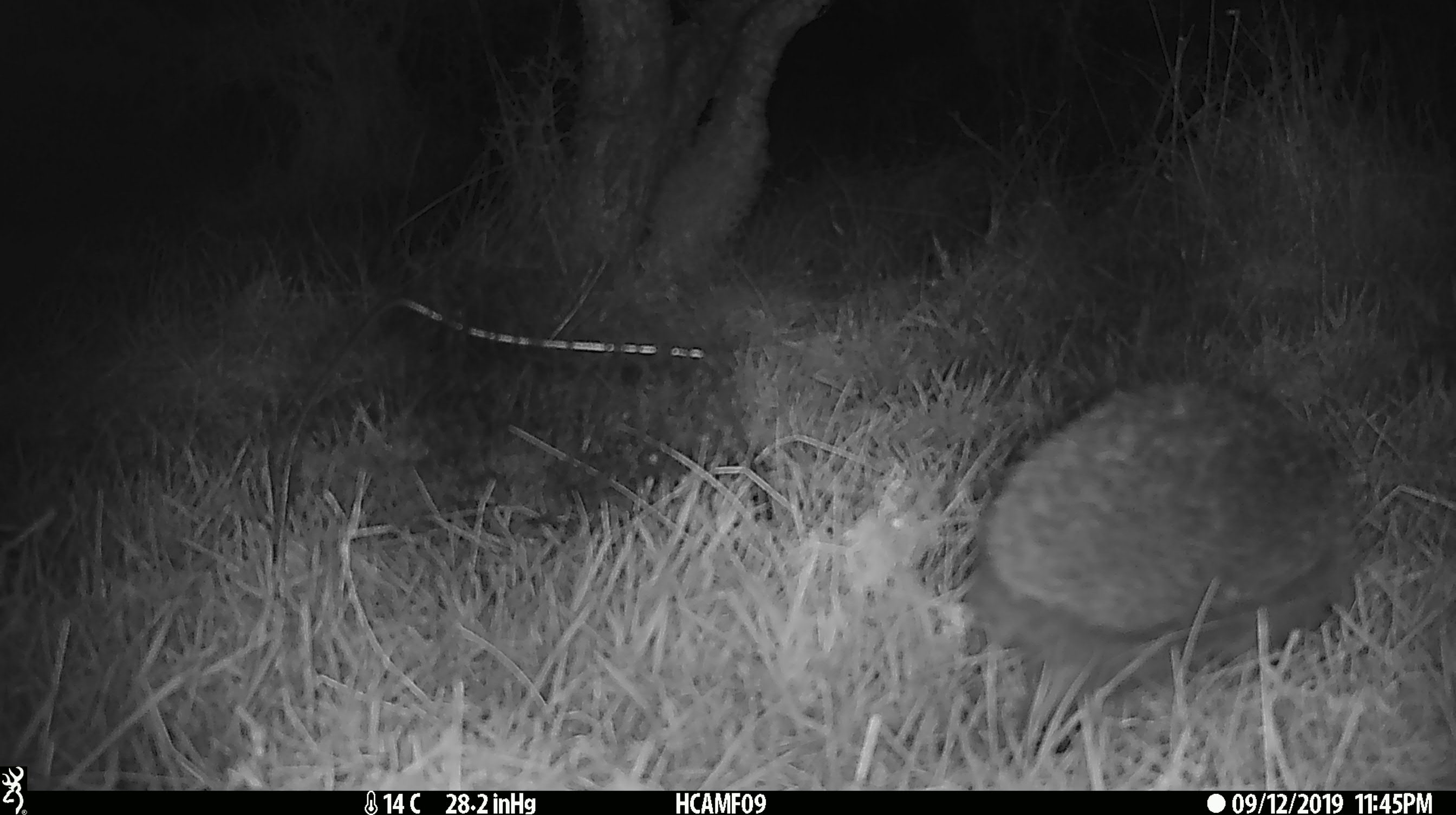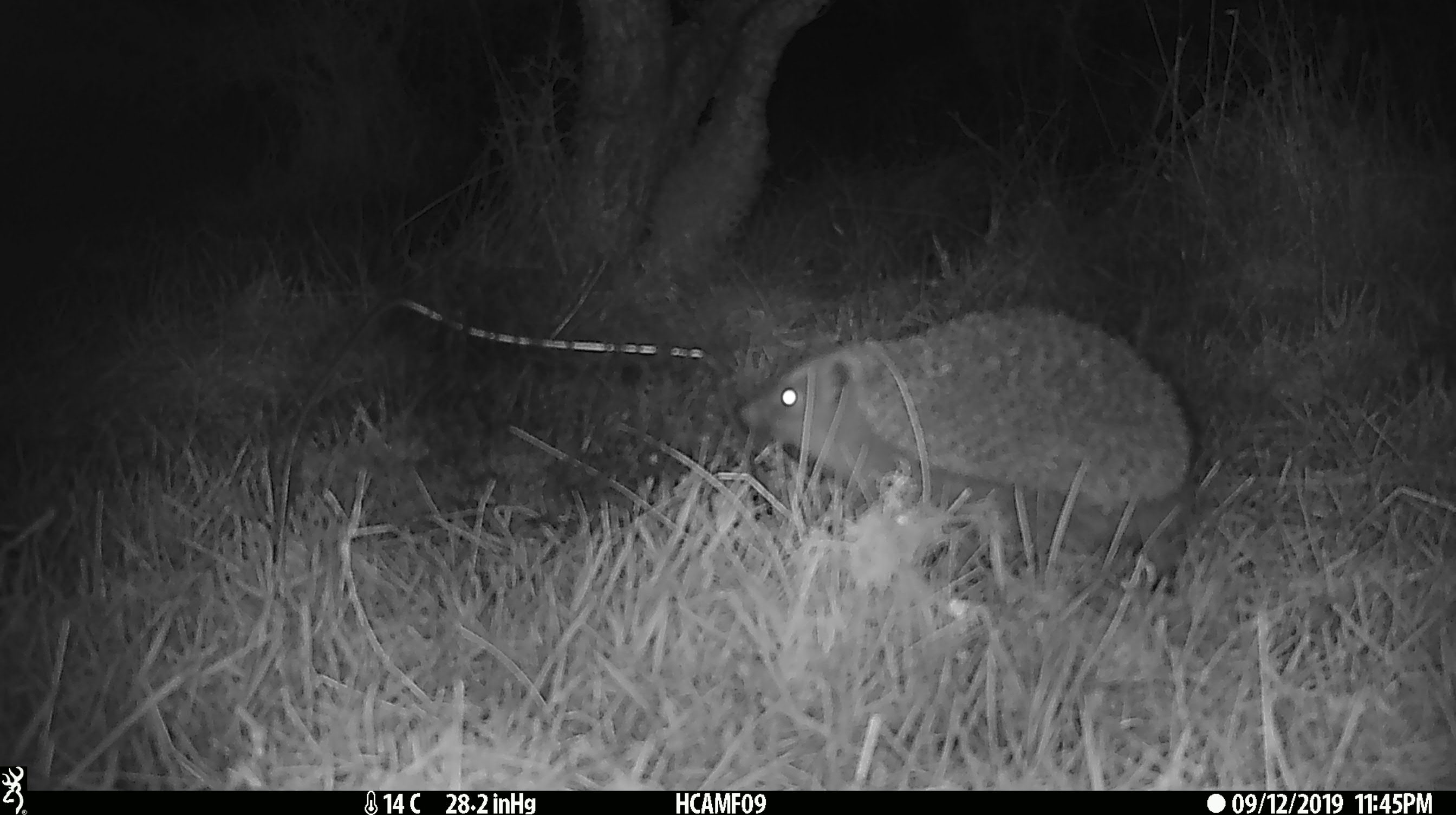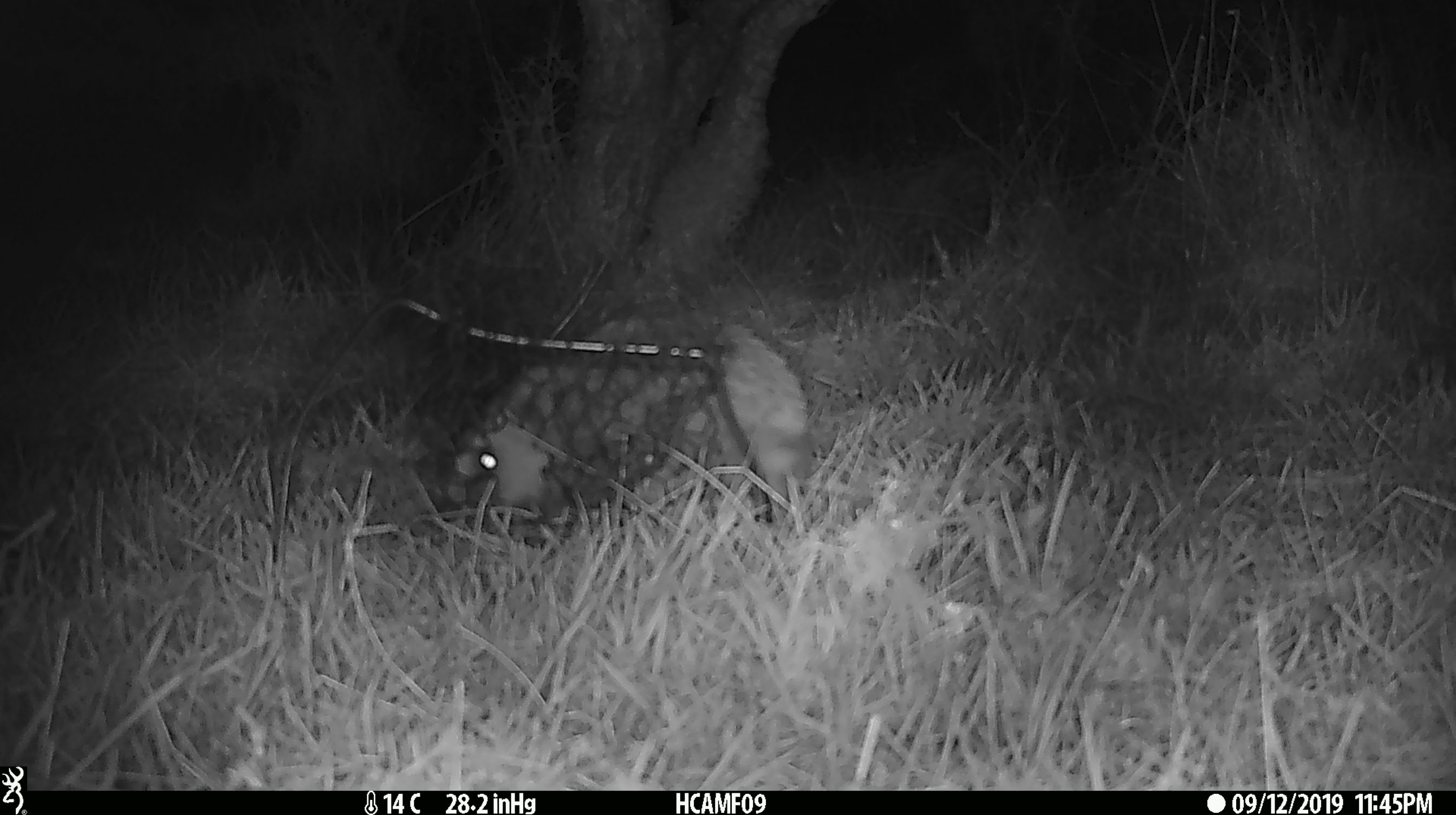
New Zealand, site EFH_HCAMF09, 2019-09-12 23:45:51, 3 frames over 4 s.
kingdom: Animalia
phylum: Chordata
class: Mammalia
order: Eulipotyphla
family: Erinaceidae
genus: Erinaceus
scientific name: Erinaceus europaeus europaeus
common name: european hedgehog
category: hedgehog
Hedgehog (european hedgehog) (Erinaceus europaeus europaeus).